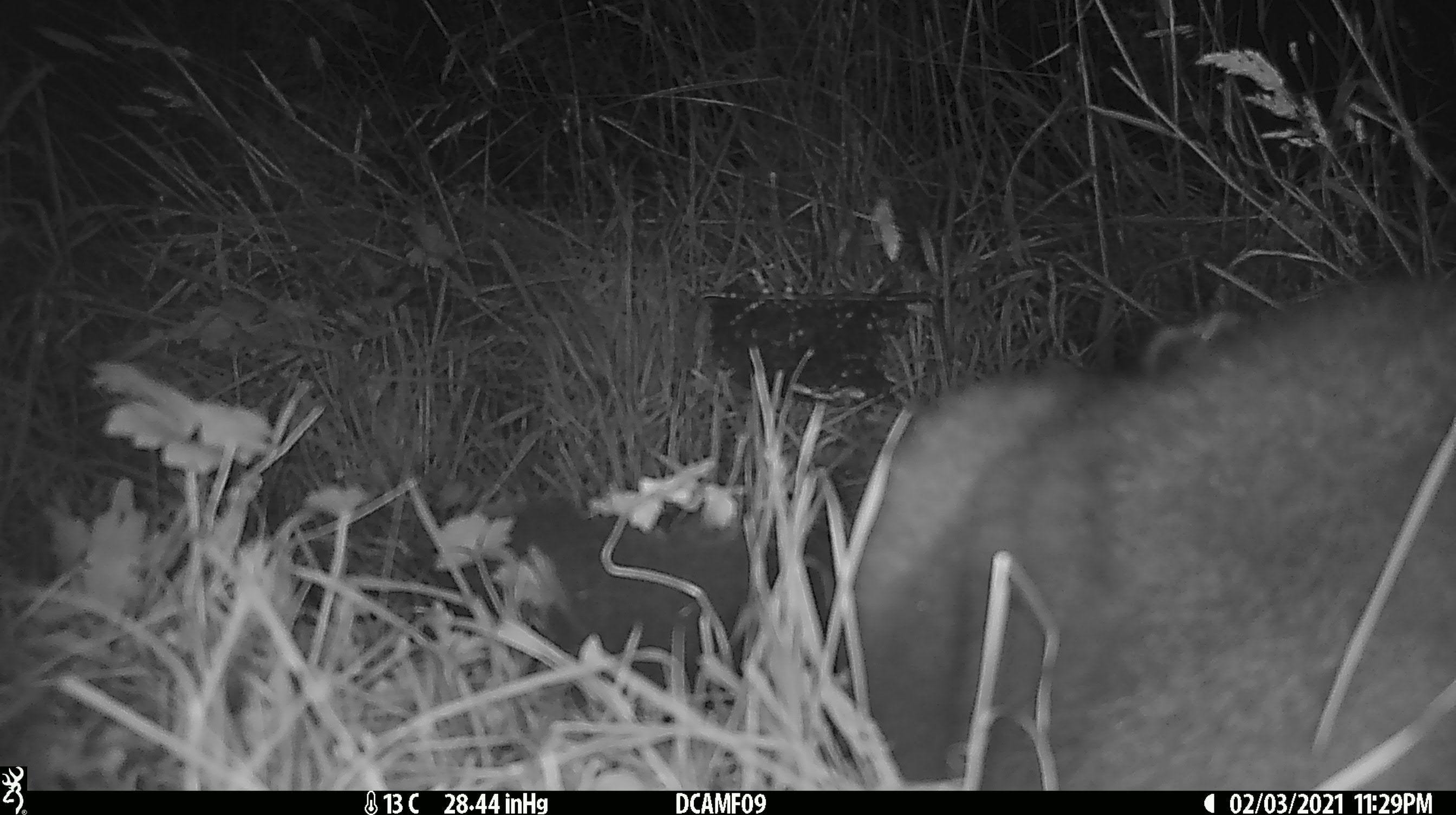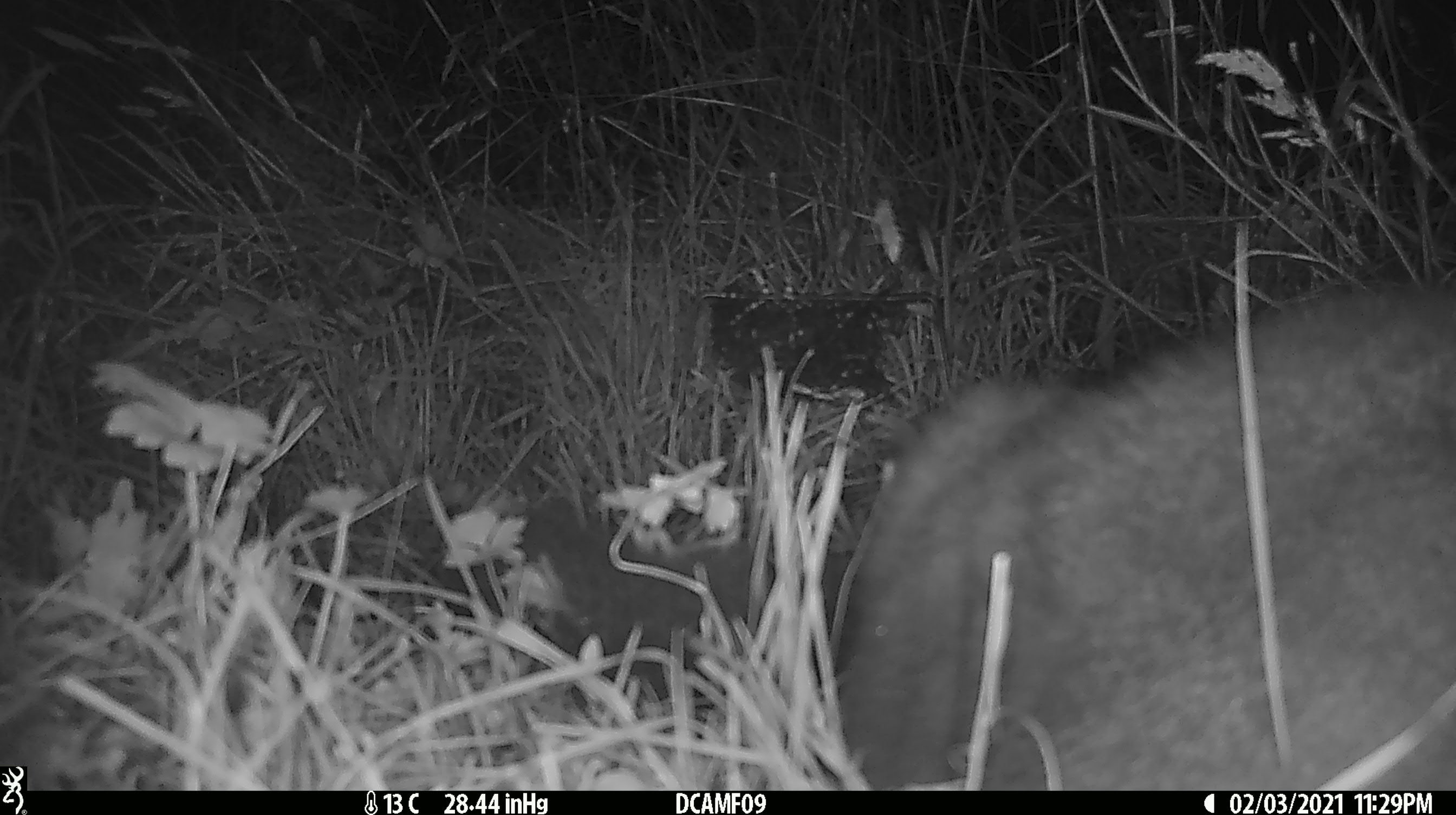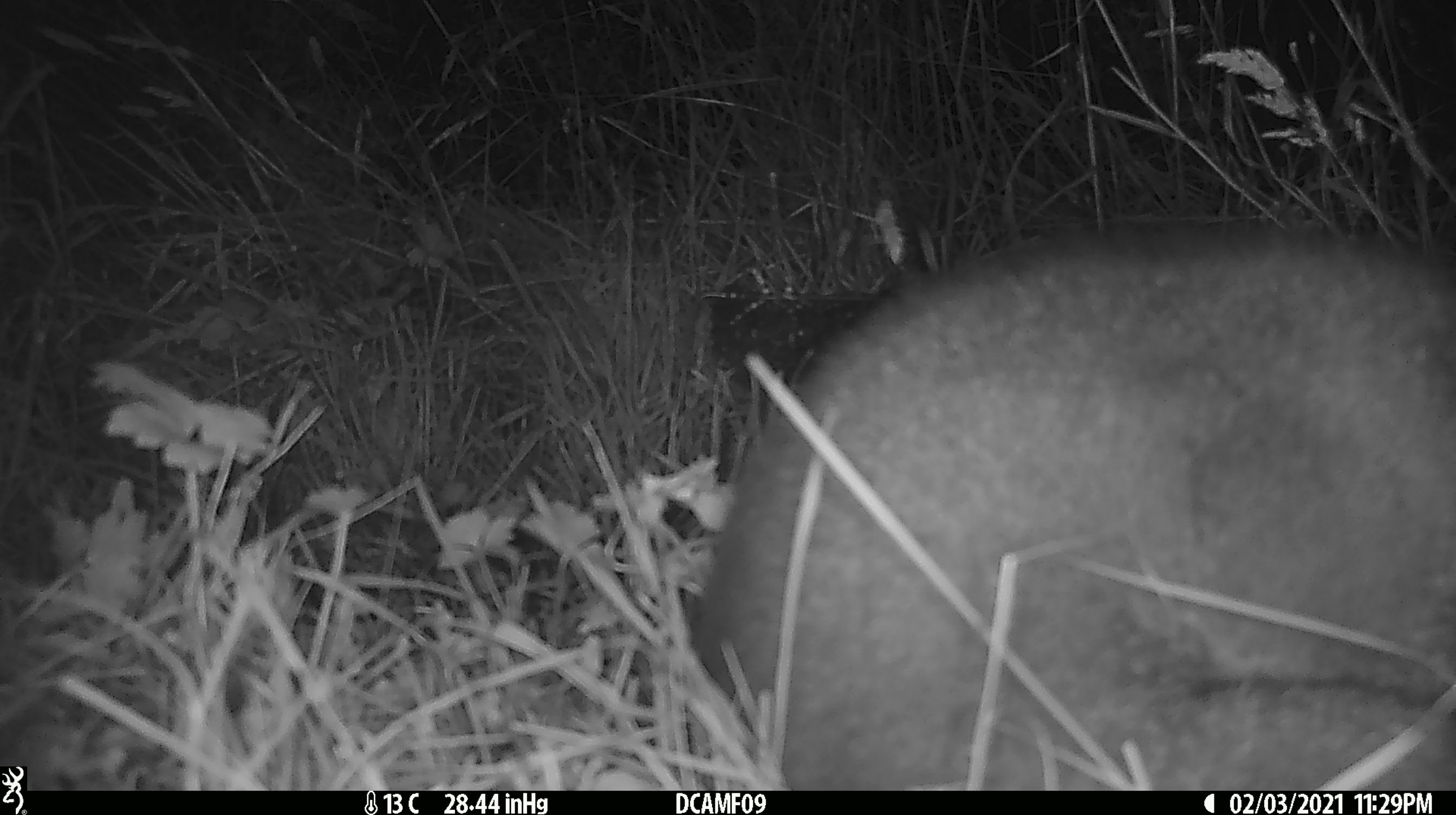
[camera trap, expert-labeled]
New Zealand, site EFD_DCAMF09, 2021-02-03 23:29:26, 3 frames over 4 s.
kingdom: Animalia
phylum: Chordata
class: Mammalia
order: Diprotodontia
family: Phalangeridae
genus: Trichosurus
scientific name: Trichosurus vulpecula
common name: common brushtail possum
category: possum